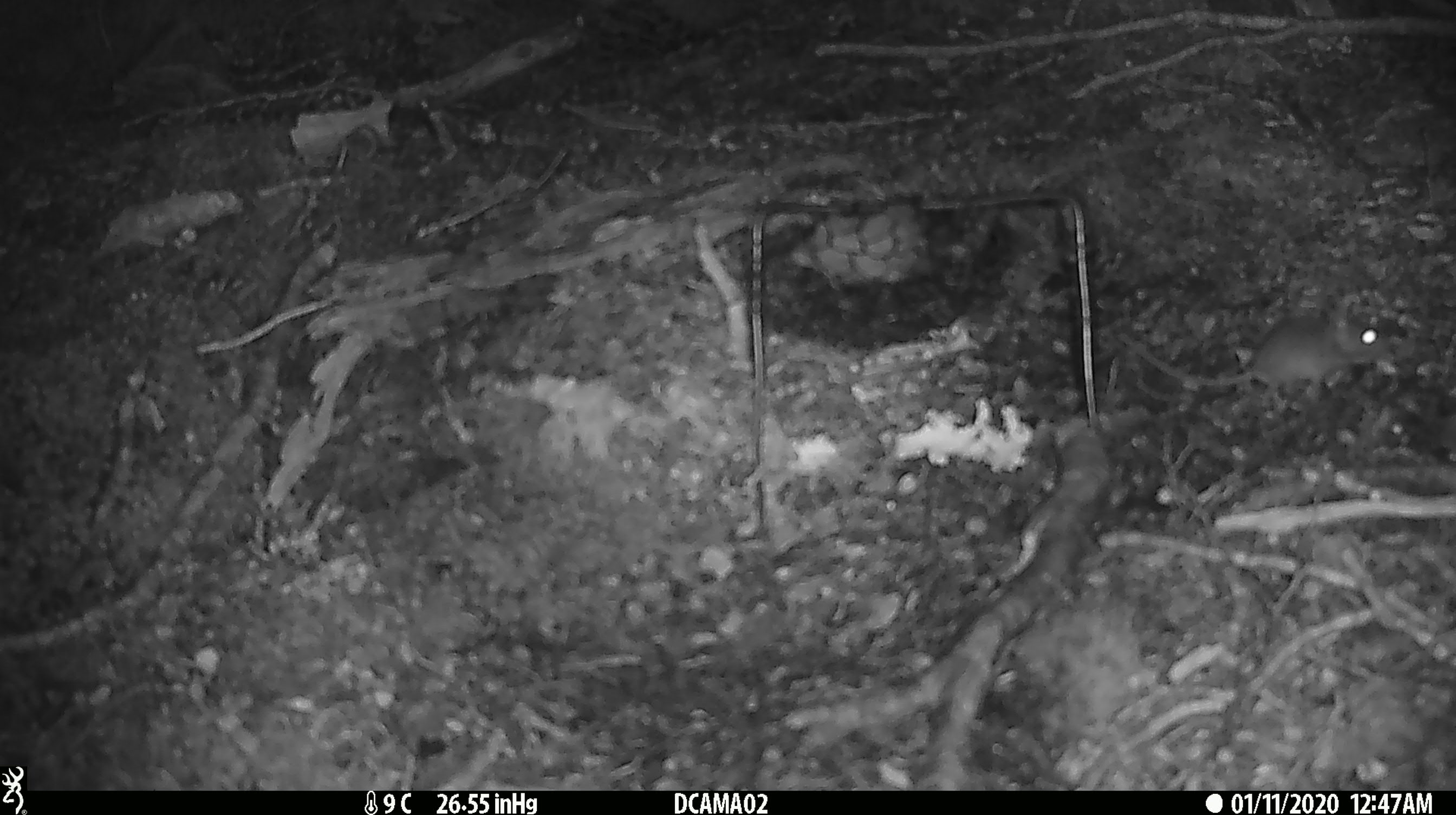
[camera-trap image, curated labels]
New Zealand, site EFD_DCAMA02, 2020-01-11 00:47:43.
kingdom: Animalia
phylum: Chordata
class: Mammalia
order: Rodentia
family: Muridae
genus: Mus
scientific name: Mus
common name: mouse